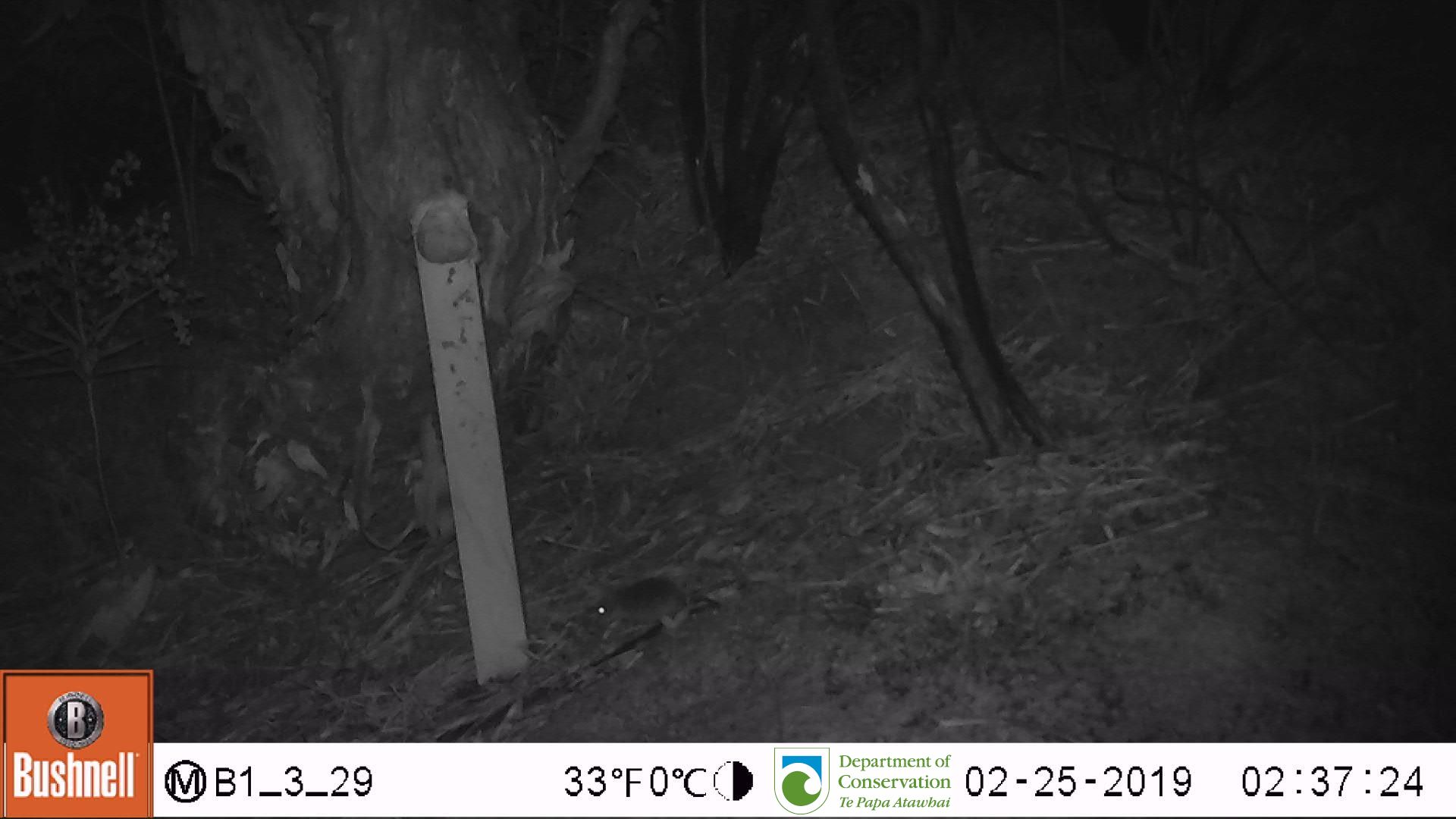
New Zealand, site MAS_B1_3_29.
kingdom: Animalia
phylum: Chordata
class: Mammalia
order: Rodentia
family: Muridae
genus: Mus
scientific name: Mus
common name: mouse